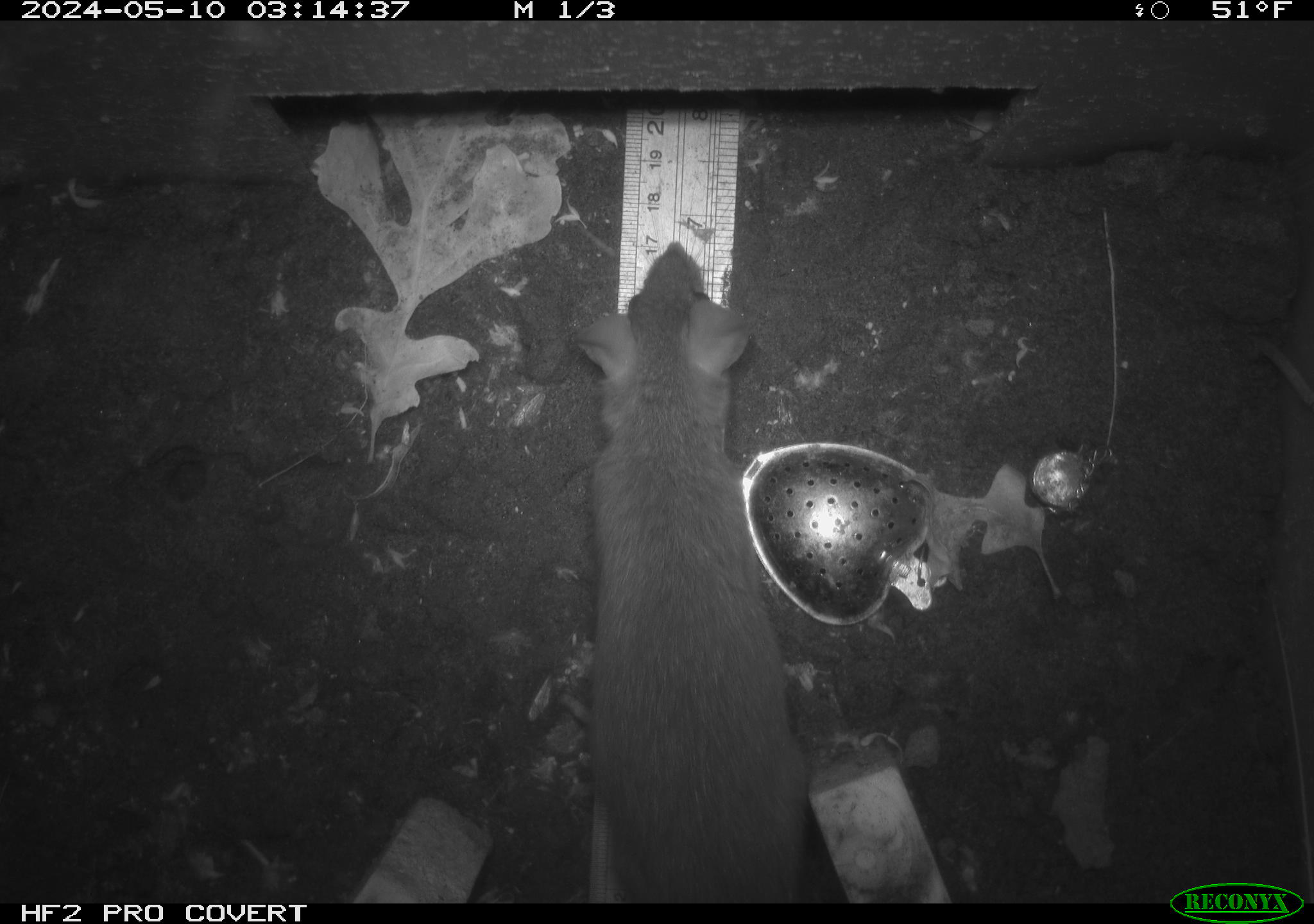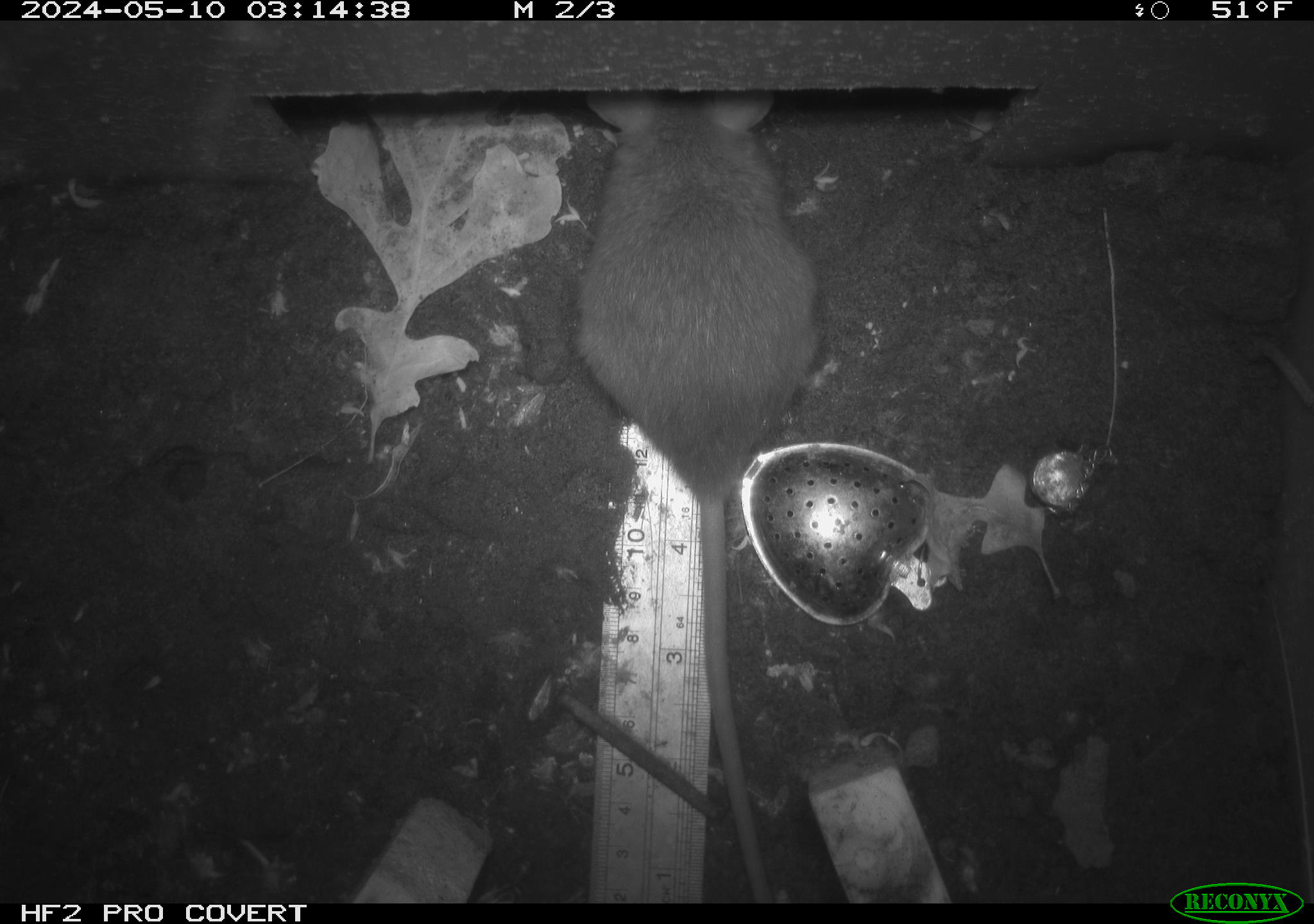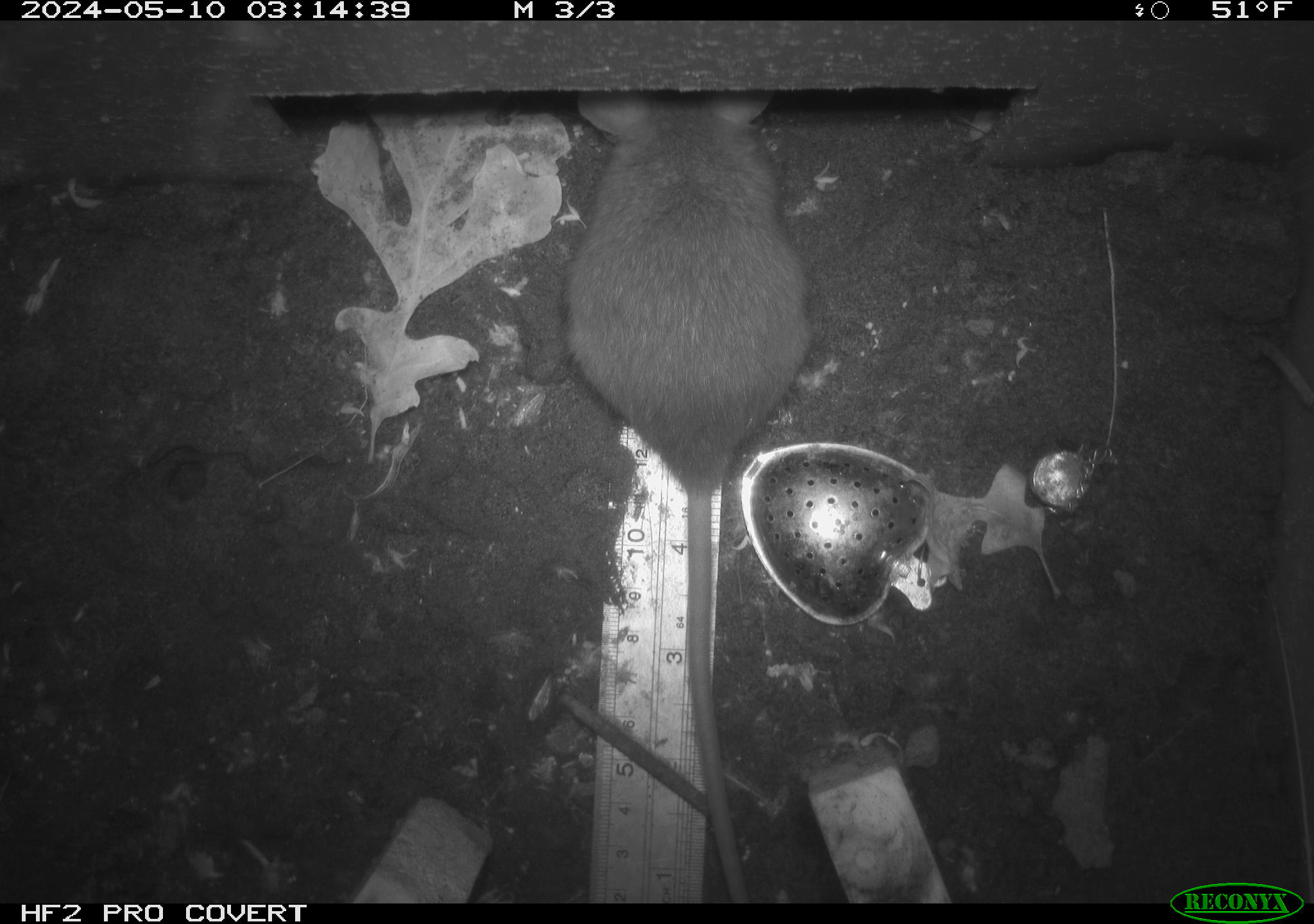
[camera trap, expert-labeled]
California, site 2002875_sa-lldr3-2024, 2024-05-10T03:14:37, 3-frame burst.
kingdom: Animalia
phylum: Chordata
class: Mammalia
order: Rodentia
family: Muridae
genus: Rattus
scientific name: Rattus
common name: rat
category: rattus species